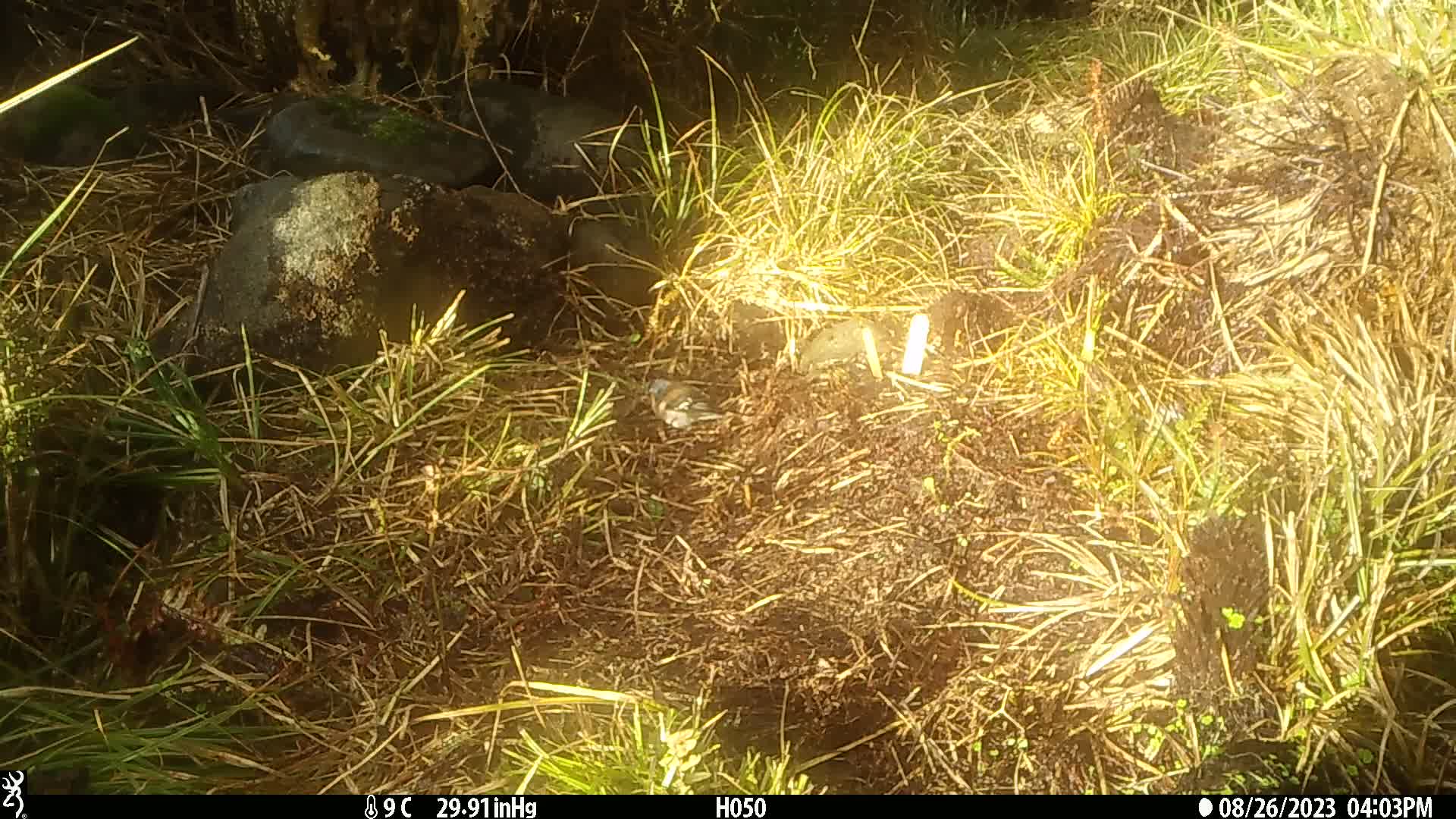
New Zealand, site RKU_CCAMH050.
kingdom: Animalia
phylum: Chordata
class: Aves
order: Passeriformes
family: Fringillidae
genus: Fringilla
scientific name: Fringilla coelebs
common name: common chaffinch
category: chaffinch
Chaffinch (common chaffinch) (Fringilla coelebs).